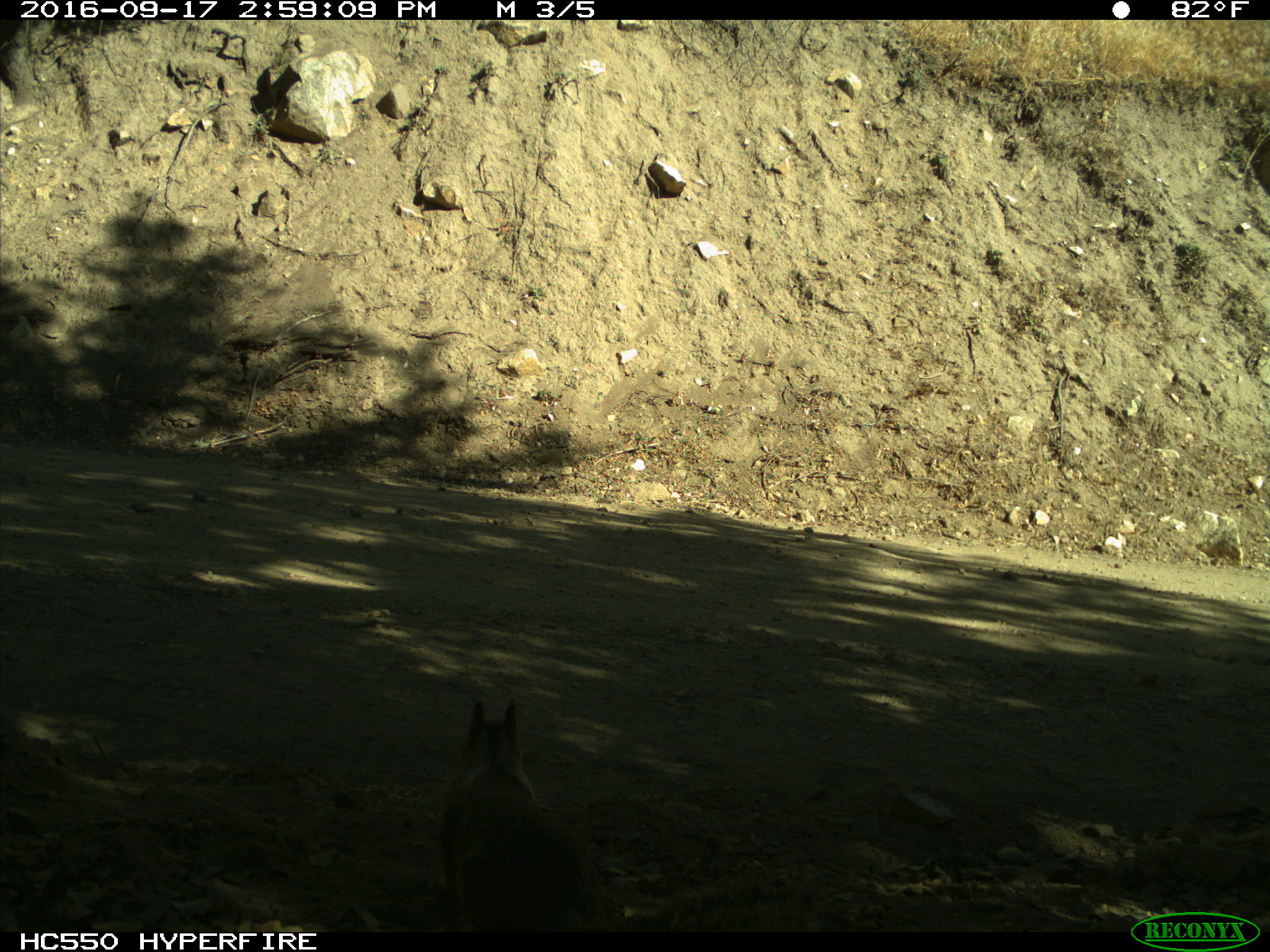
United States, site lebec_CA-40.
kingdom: Animalia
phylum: Chordata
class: Mammalia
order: Rodentia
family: Sciuridae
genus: Otospermophilus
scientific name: Otospermophilus beecheyi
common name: california ground squirrel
Otospermophilus beecheyi (california ground squirrel).